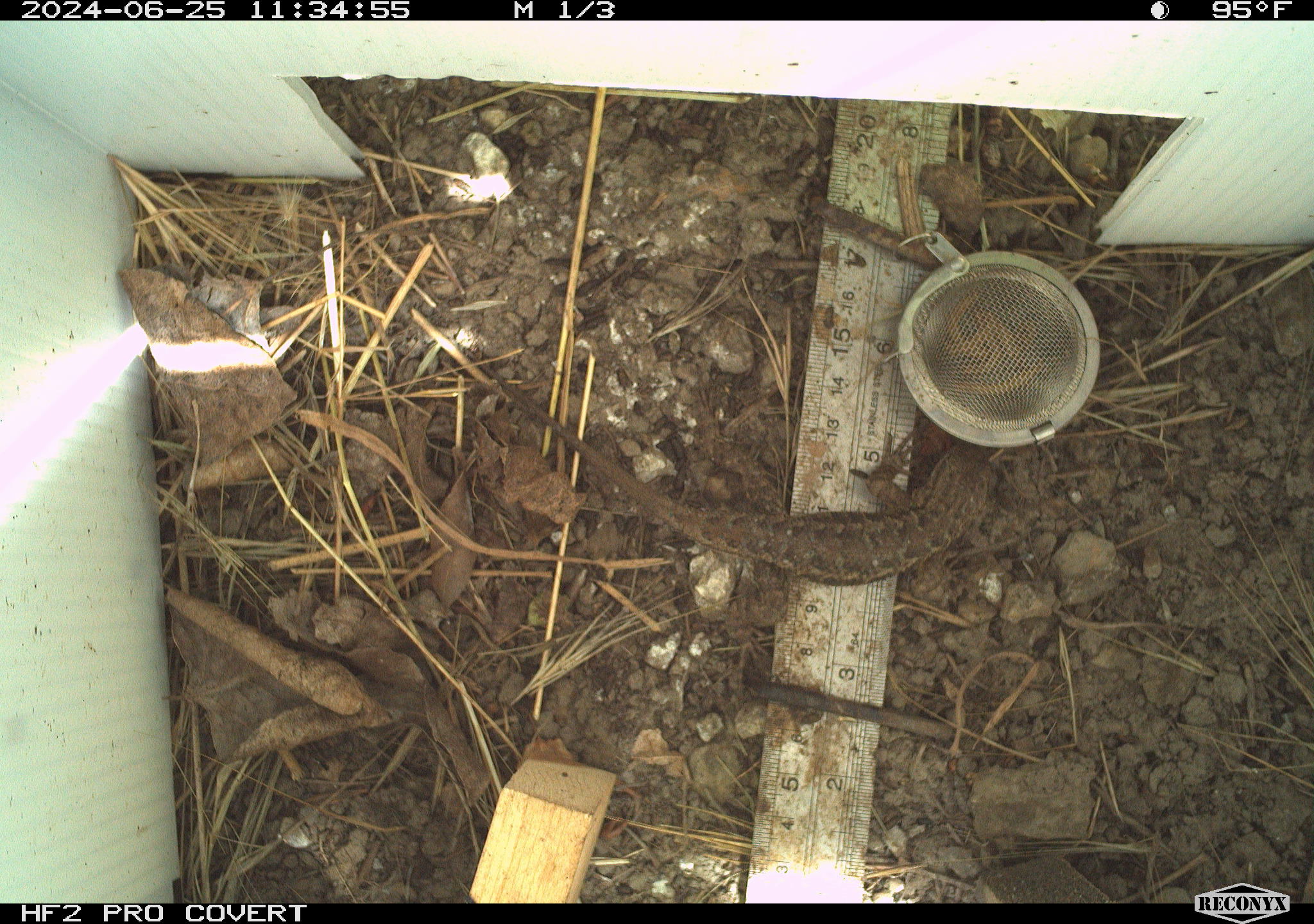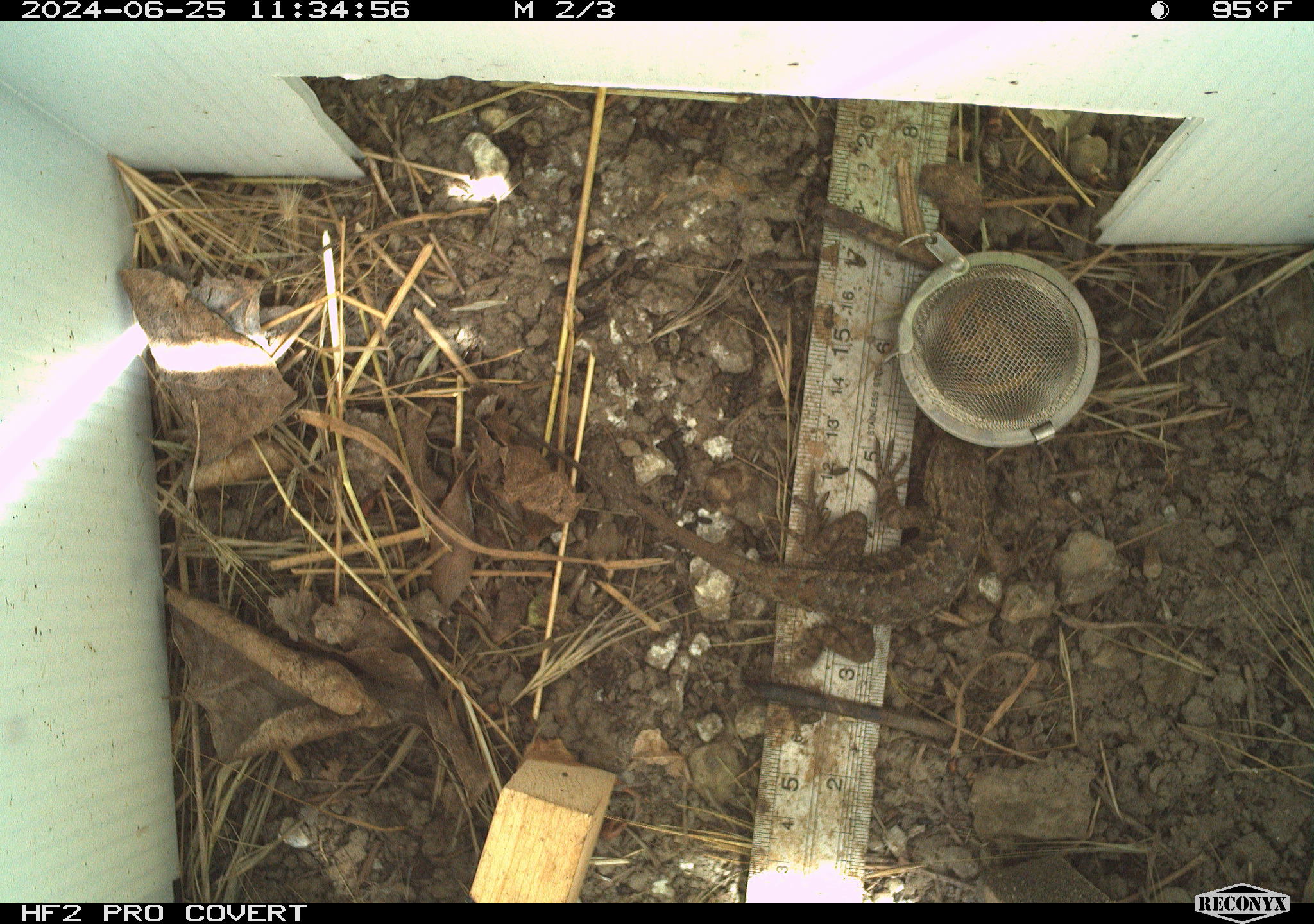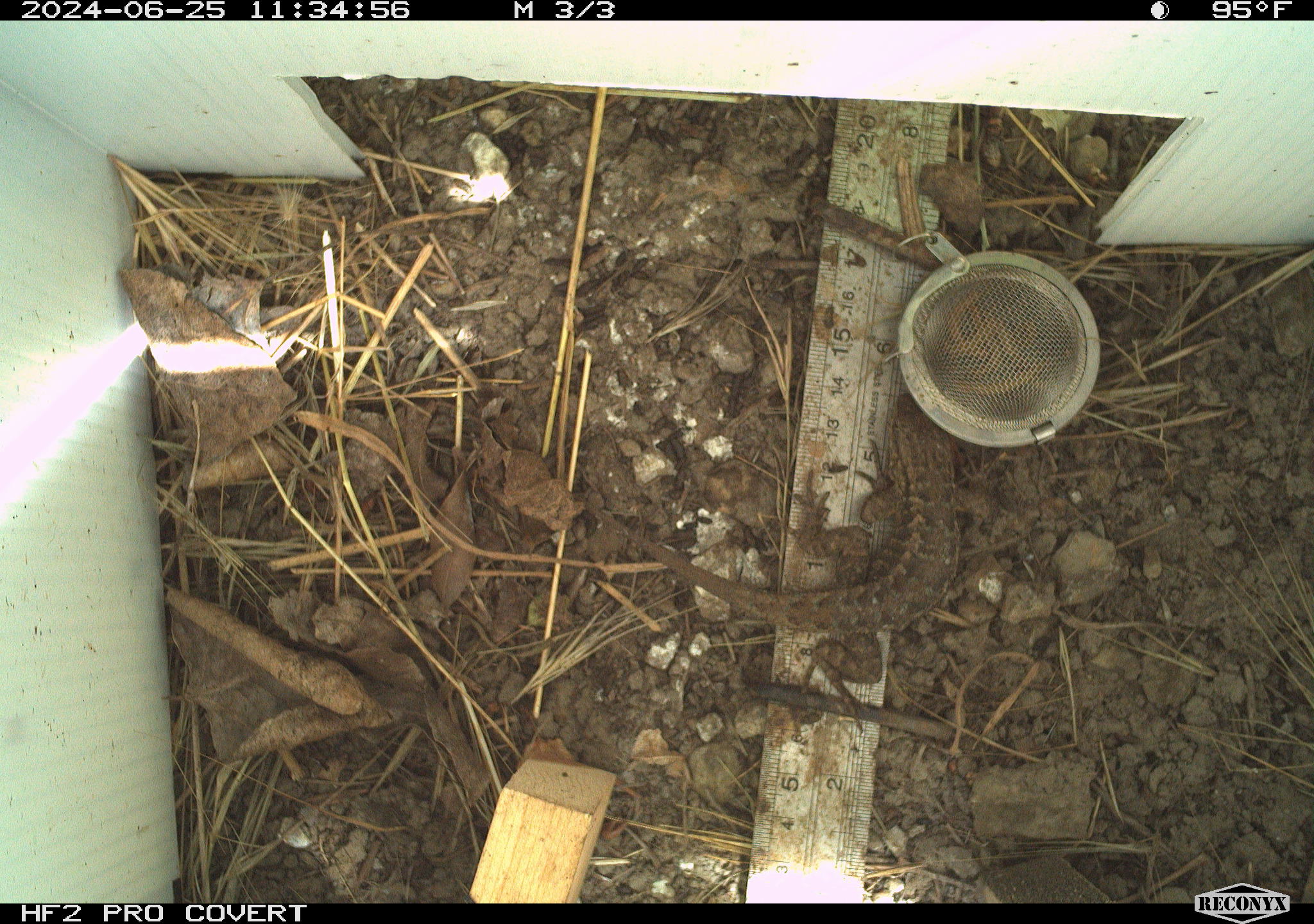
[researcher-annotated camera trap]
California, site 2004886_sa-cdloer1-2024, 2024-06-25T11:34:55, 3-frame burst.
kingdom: Animalia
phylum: Chordata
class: Reptilia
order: Squamata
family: Phrynosomatidae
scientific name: Phrynosomatidae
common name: phrynosomatid lizards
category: phrynosomatidae family